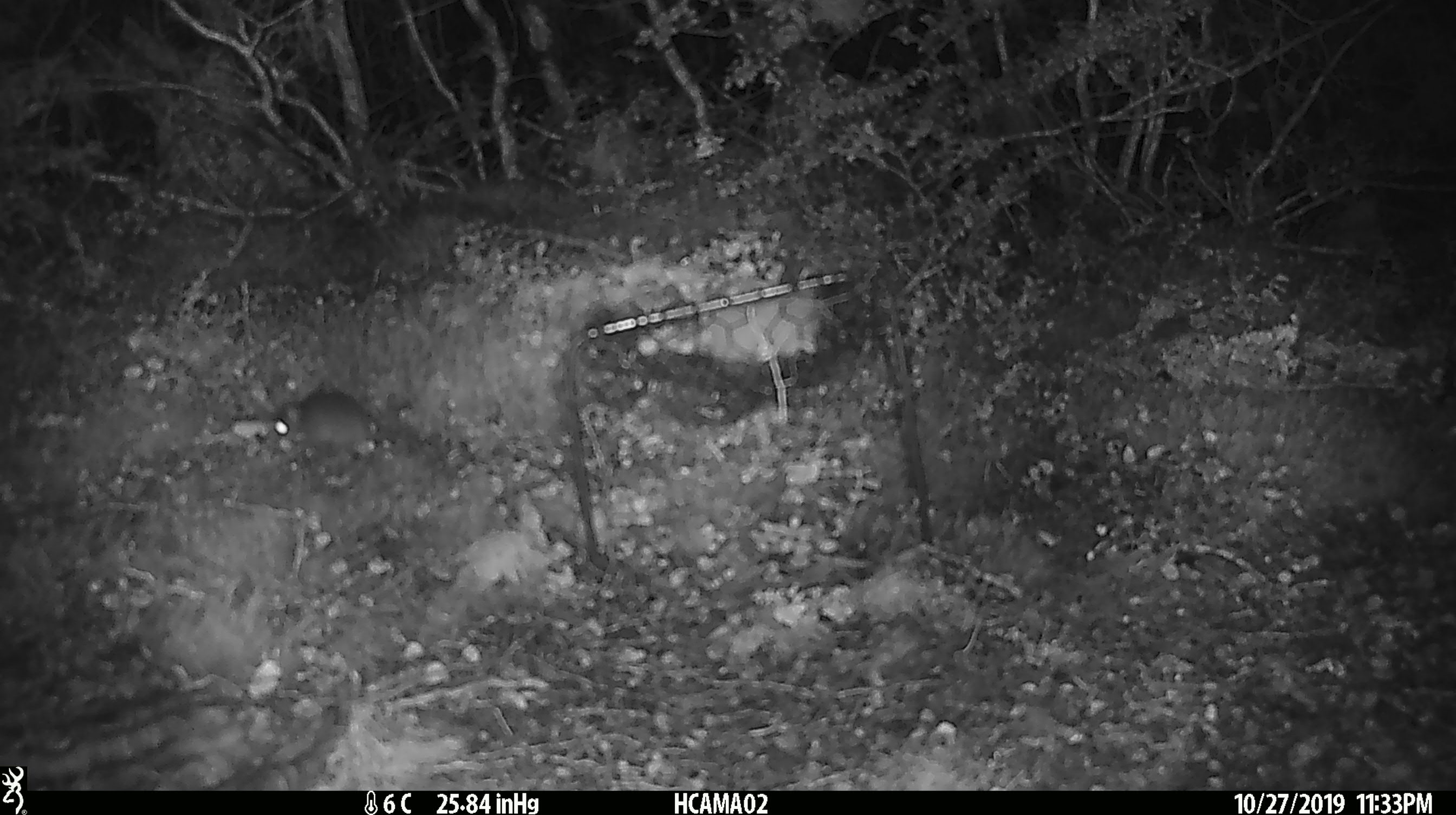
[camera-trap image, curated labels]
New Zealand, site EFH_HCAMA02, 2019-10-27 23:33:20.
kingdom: Animalia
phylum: Chordata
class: Mammalia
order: Rodentia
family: Muridae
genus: Mus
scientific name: Mus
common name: mouse